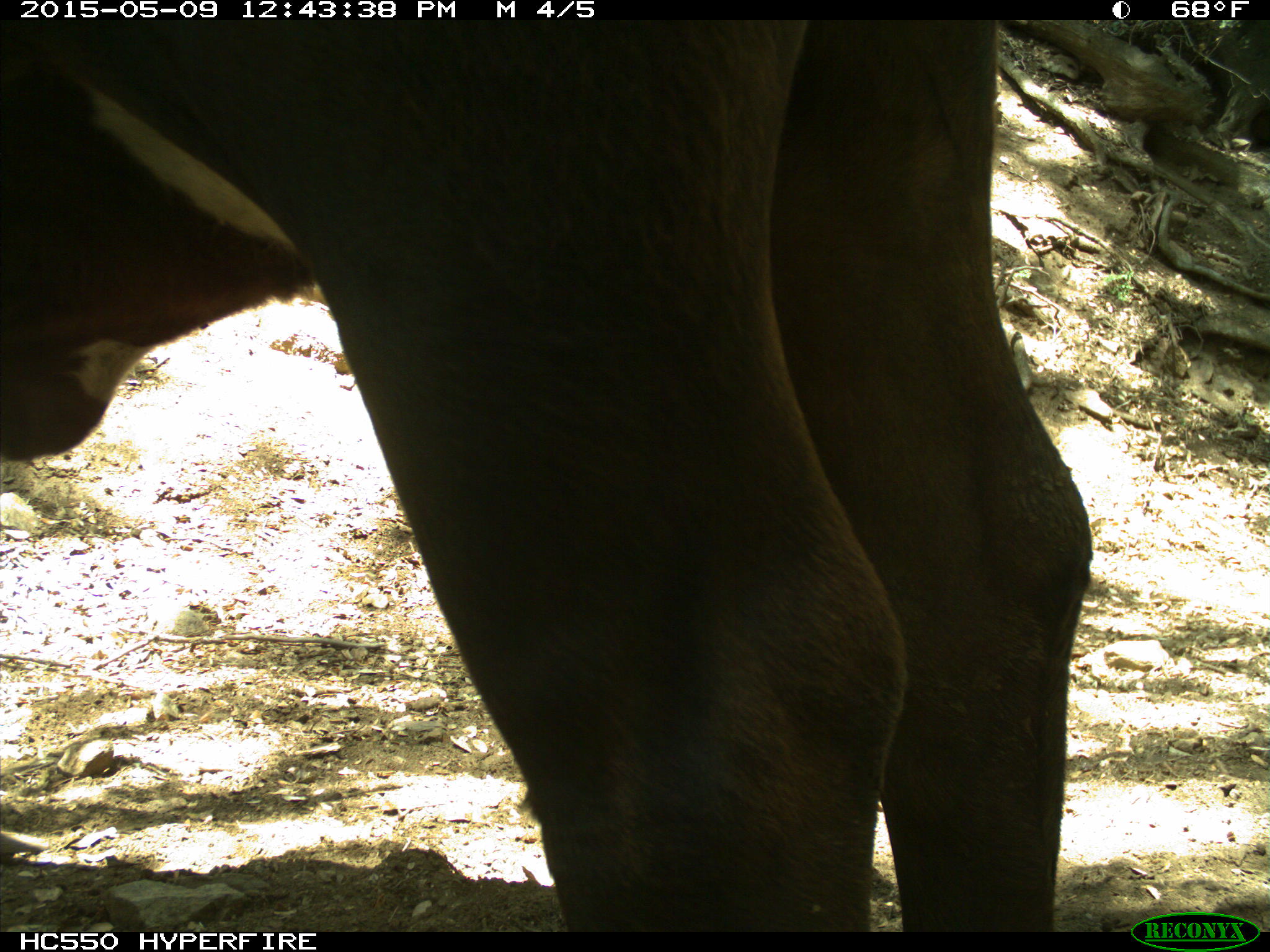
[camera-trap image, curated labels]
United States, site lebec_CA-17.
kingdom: Animalia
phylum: Chordata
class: Mammalia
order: Artiodactyla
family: Bovidae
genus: Bos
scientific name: Bos taurus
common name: domestic cow